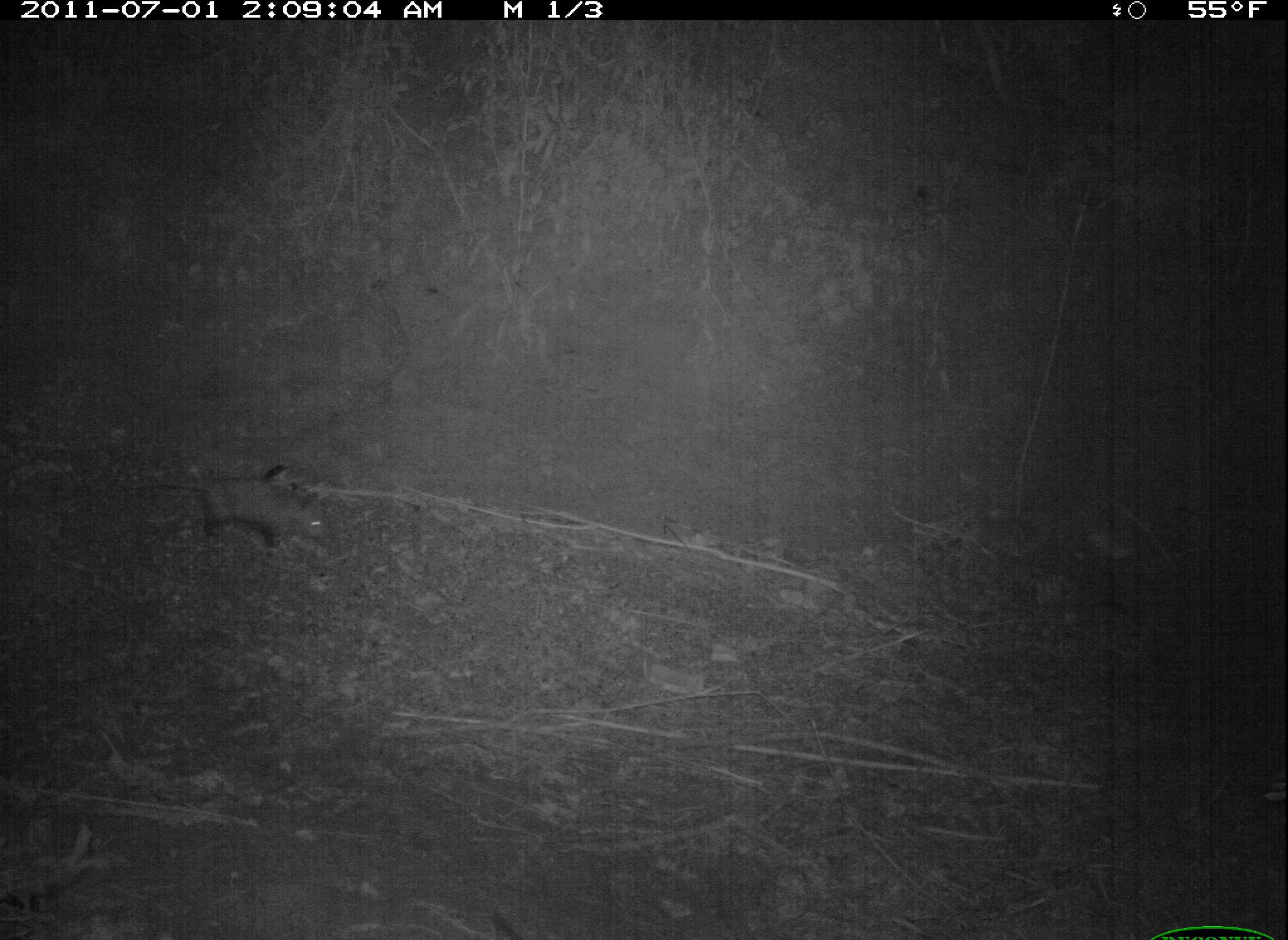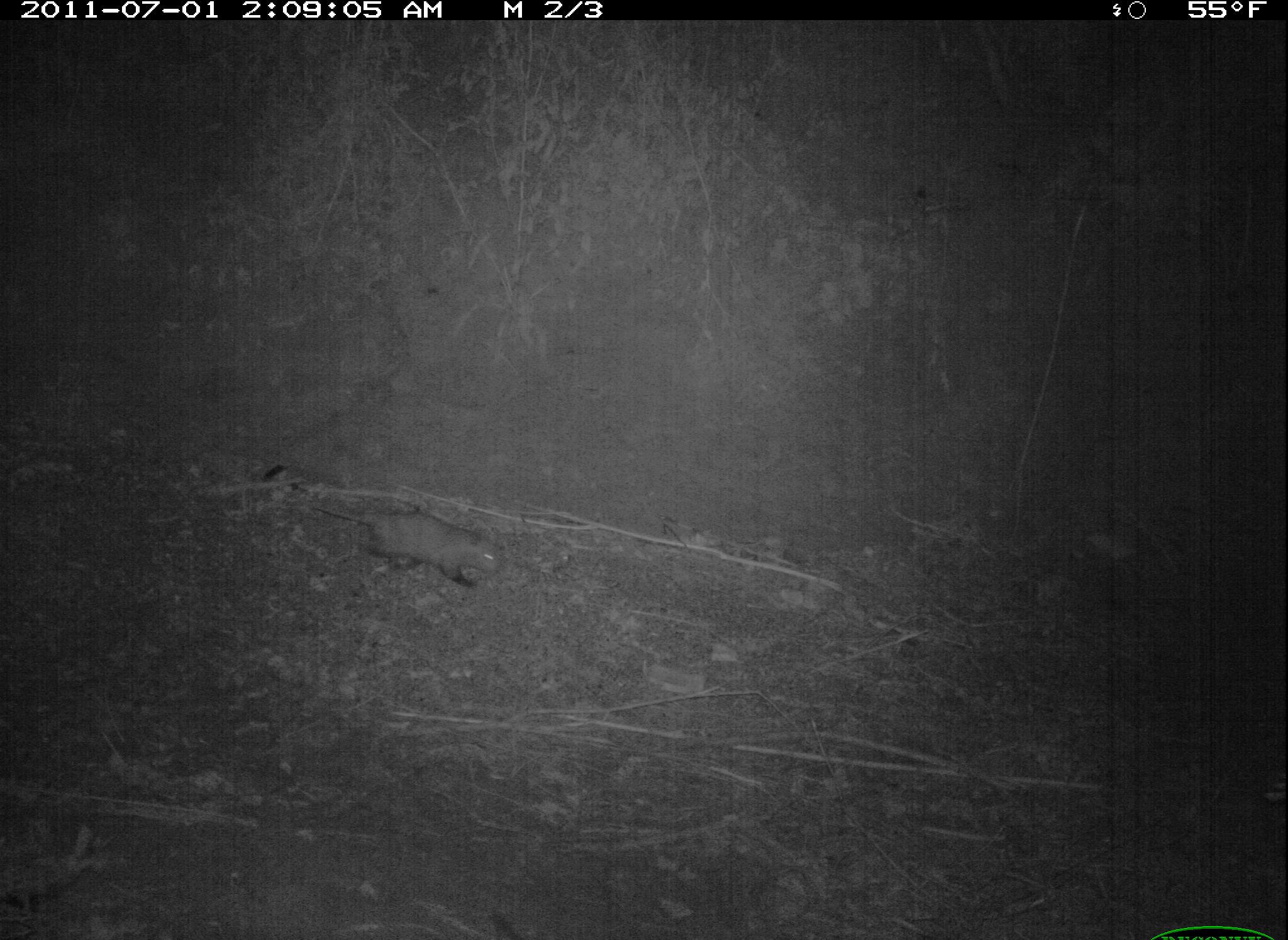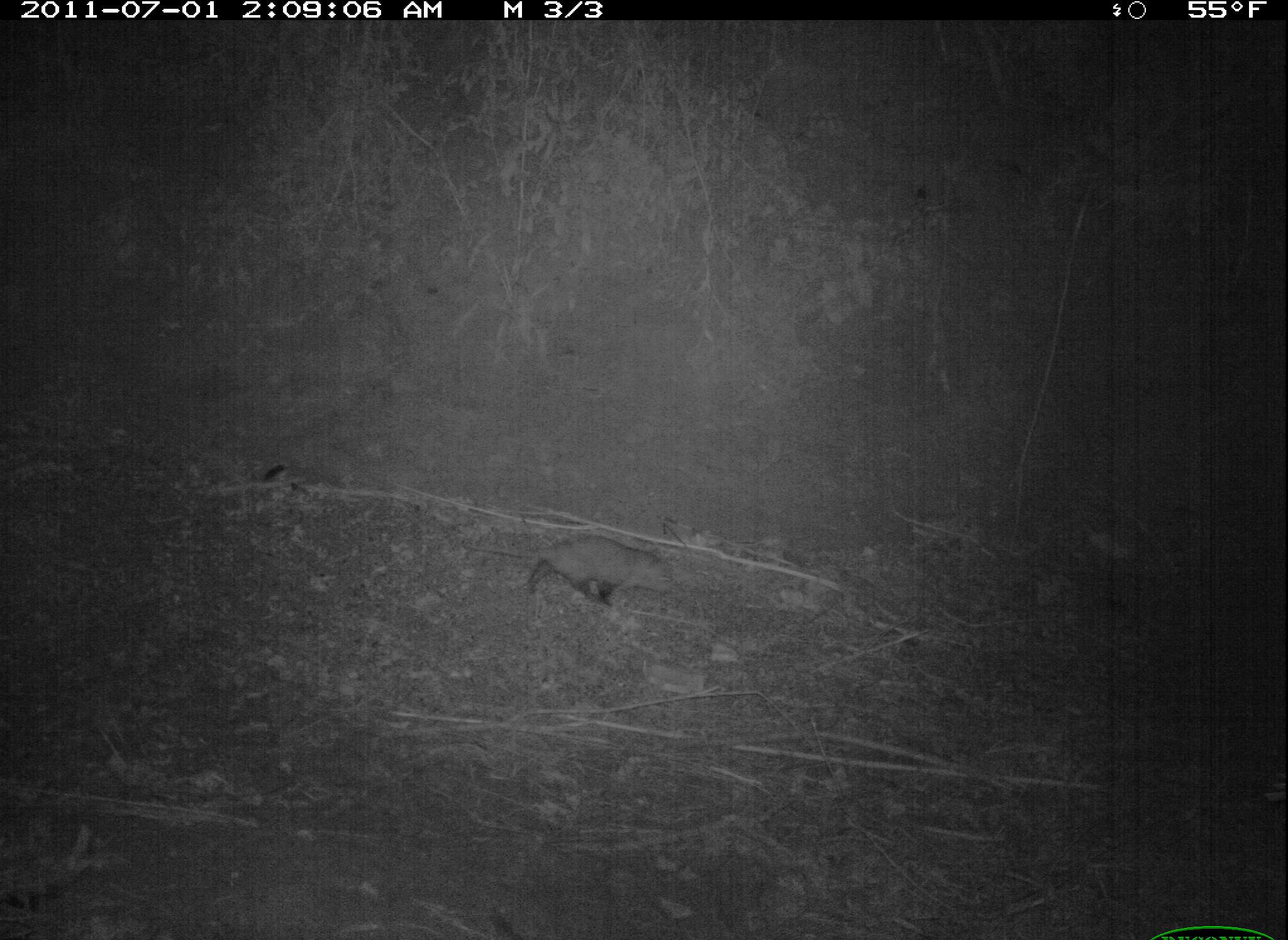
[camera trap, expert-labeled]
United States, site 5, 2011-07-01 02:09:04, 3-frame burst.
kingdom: Animalia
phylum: Chordata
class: Mammalia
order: Didelphimorphia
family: Didelphidae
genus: Didelphis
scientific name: Didelphis virginiana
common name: virginia opossum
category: opossum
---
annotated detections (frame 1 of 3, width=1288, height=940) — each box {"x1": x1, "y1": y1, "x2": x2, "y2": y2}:
opossum: {"x1": 129, "y1": 472, "x2": 334, "y2": 559}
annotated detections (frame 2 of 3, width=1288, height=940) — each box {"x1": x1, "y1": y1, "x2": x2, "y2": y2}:
opossum: {"x1": 307, "y1": 496, "x2": 499, "y2": 586}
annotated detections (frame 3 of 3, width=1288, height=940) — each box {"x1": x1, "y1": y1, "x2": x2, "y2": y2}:
opossum: {"x1": 460, "y1": 536, "x2": 672, "y2": 606}